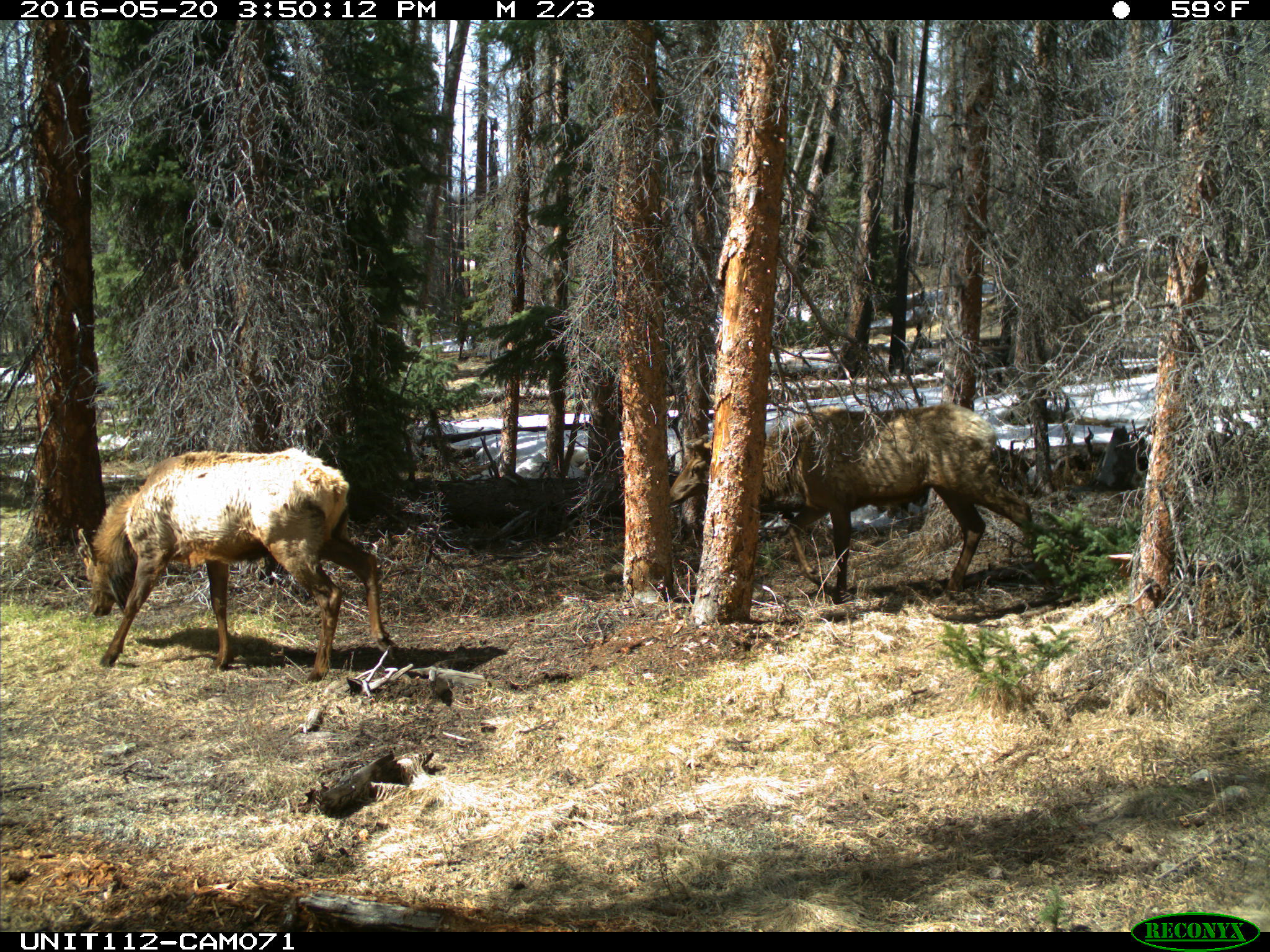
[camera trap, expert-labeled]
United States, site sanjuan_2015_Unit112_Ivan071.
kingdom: Animalia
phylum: Chordata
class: Mammalia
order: Artiodactyla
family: Cervidae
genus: Cervus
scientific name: Cervus elaphus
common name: red deer